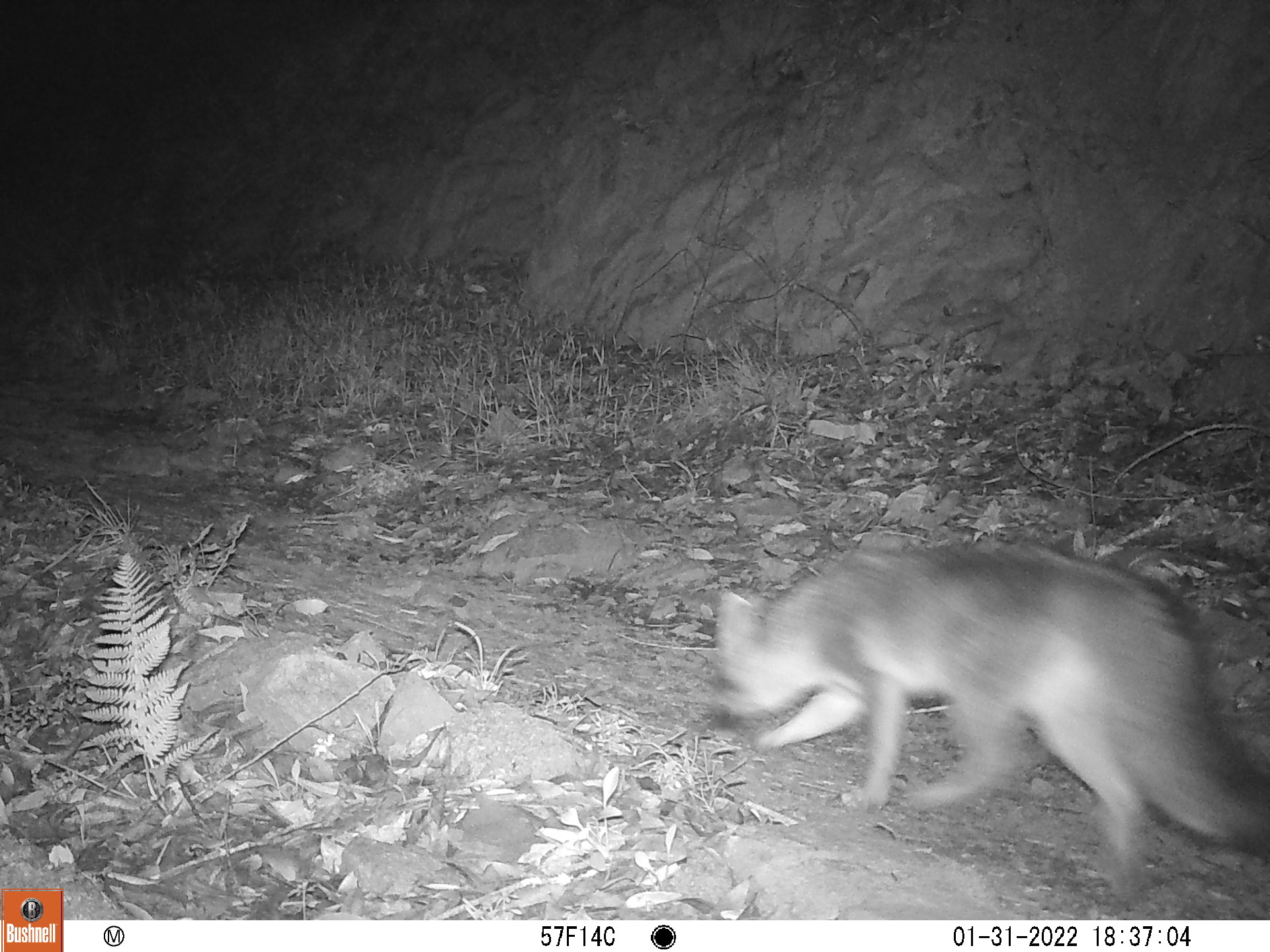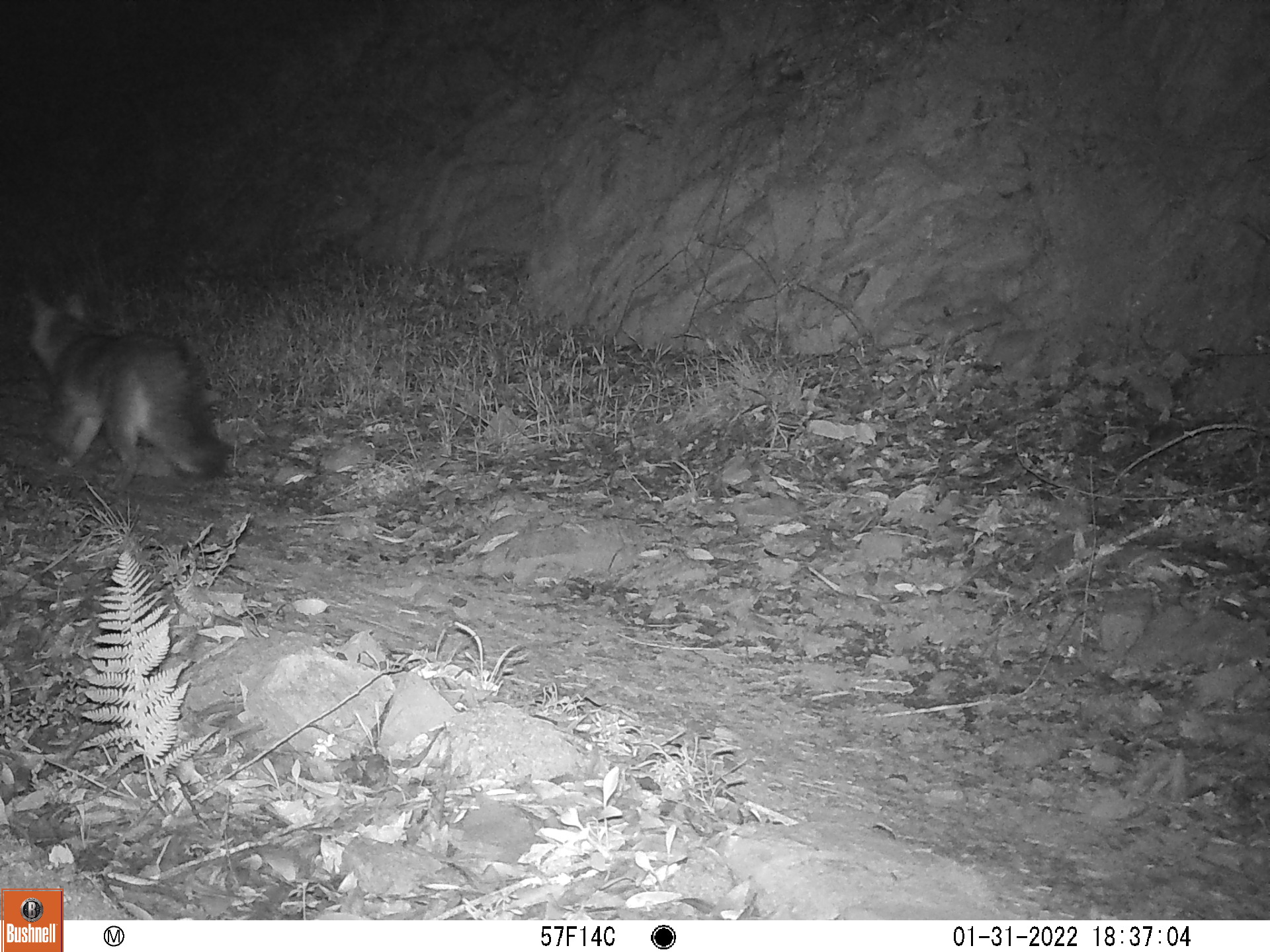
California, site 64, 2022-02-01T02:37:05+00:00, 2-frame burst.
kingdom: Animalia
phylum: Chordata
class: Mammalia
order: Carnivora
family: Canidae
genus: Urocyon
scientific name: Urocyon cinereoargenteus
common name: gray fox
Gray fox (Urocyon cinereoargenteus).